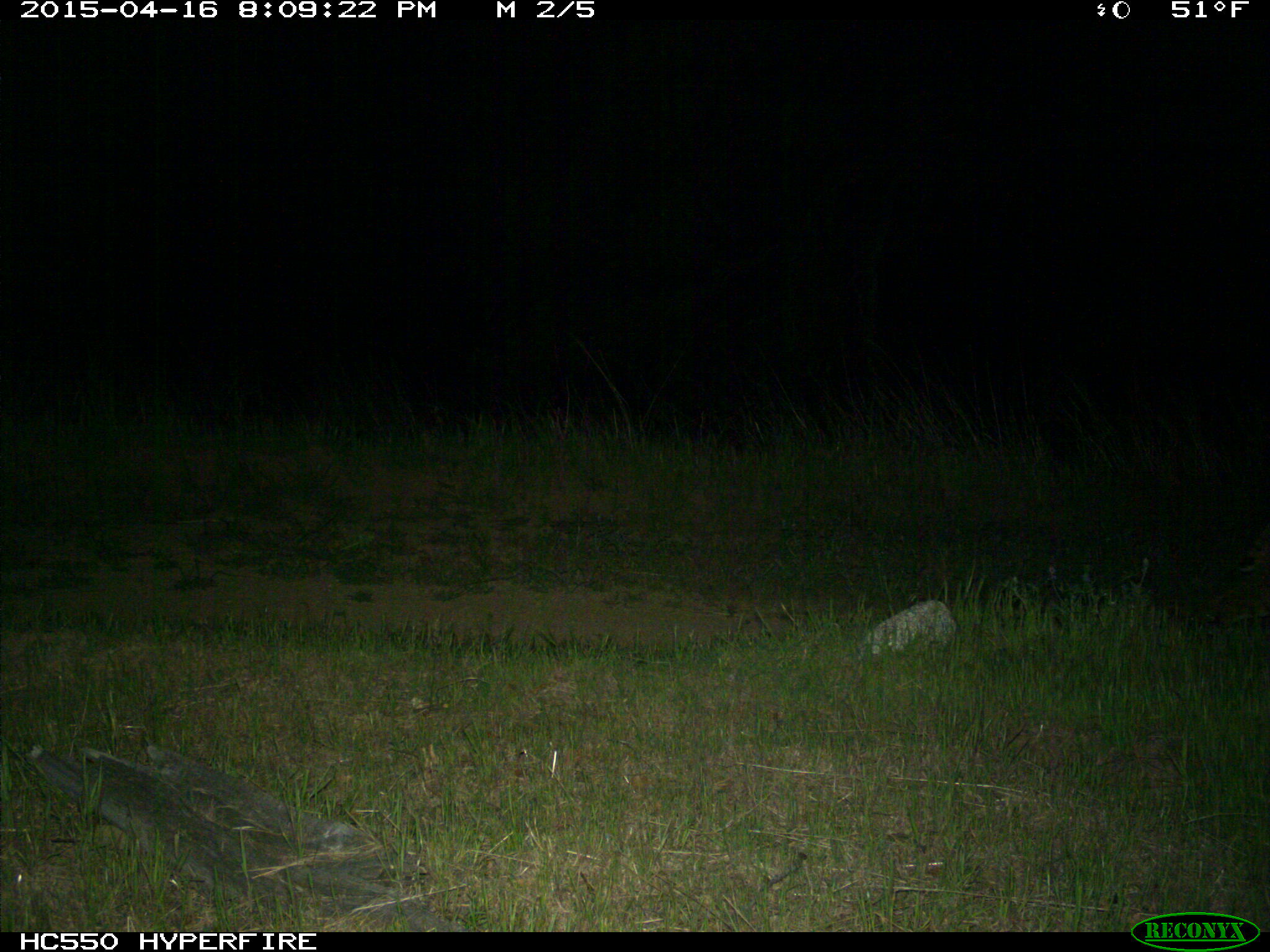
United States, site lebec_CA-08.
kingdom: Animalia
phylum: Chordata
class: Mammalia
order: Carnivora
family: Felidae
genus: Lynx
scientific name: Lynx rufus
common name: bobcat